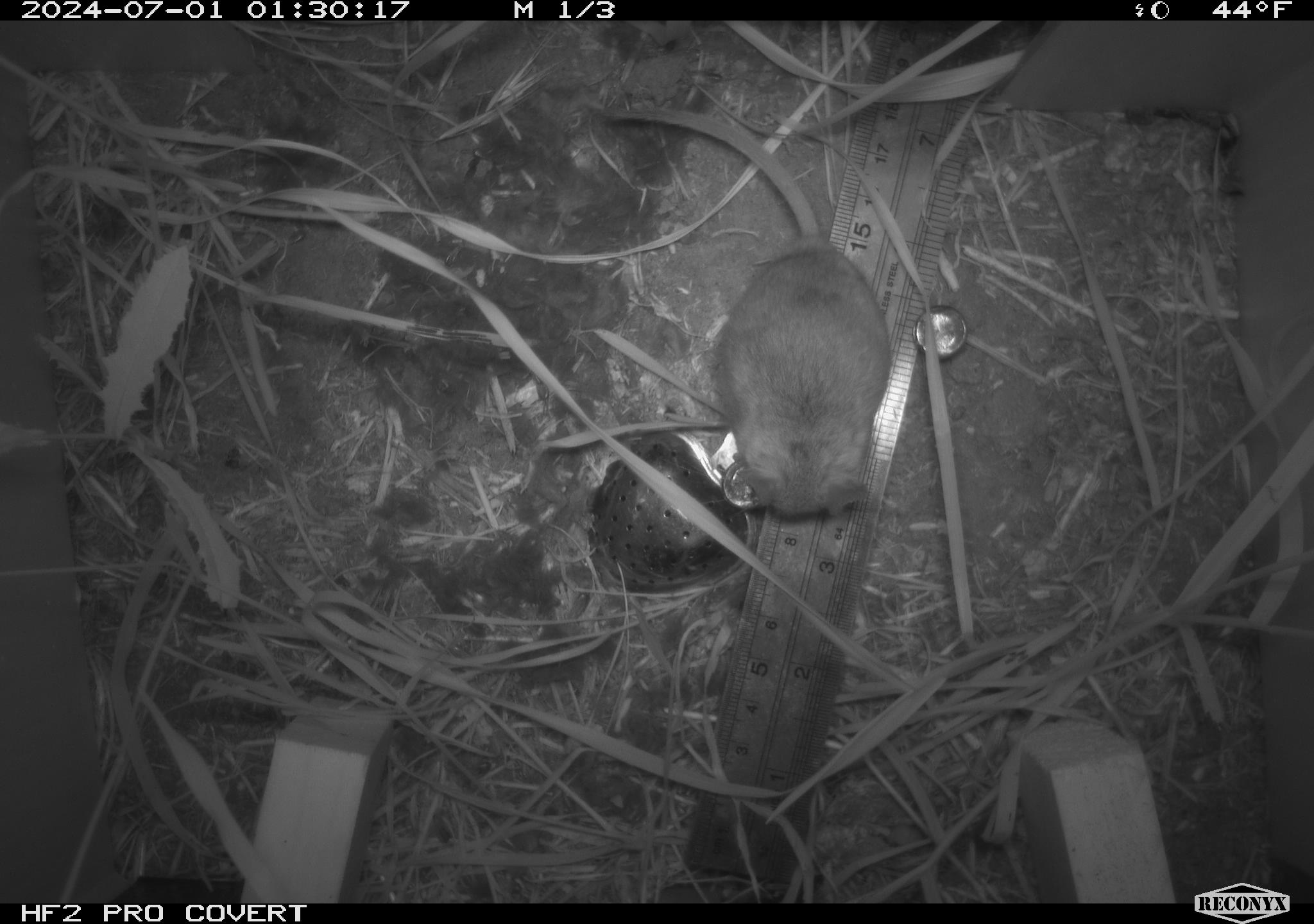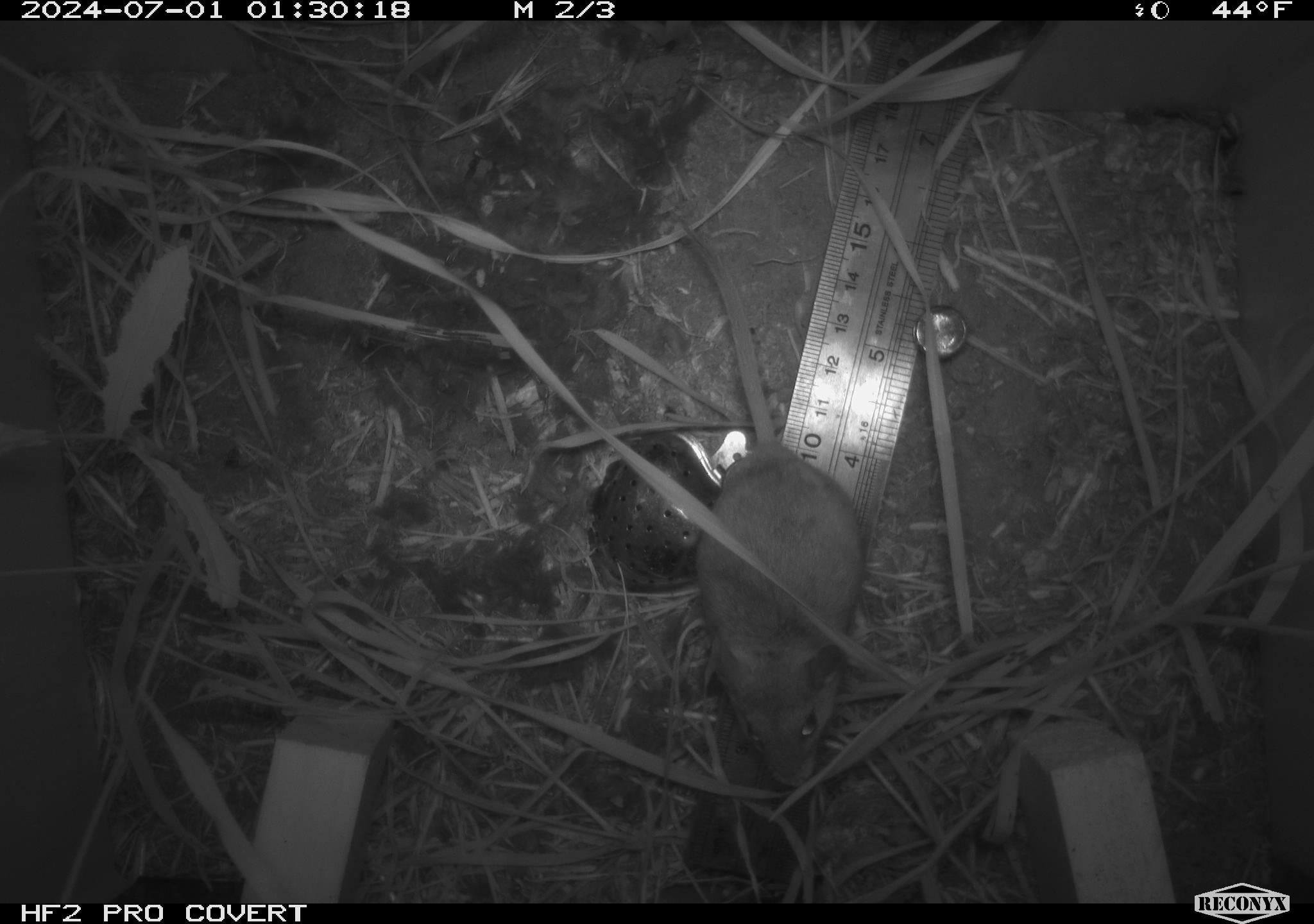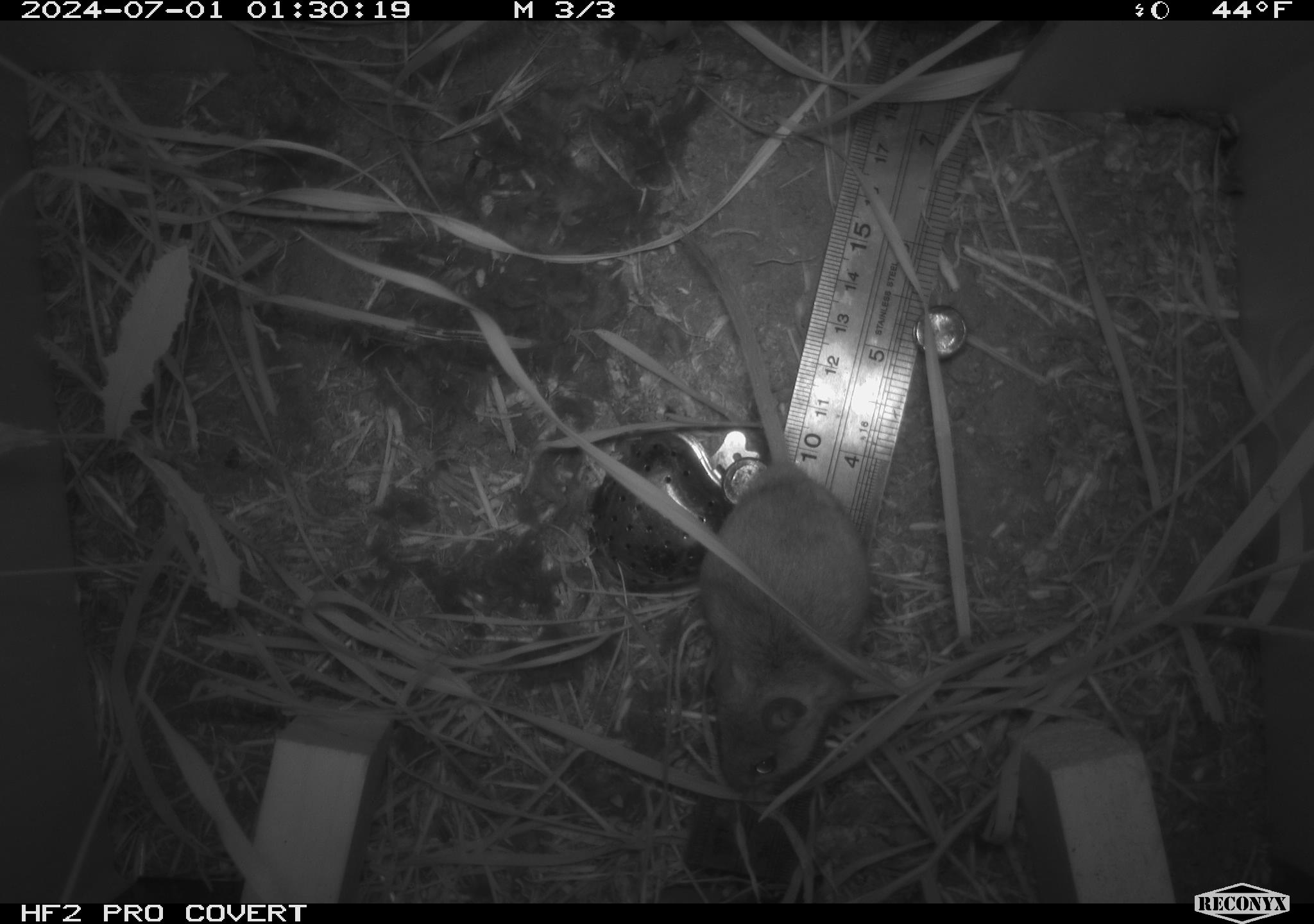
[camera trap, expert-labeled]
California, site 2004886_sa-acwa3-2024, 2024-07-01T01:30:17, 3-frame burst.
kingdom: Animalia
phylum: Chordata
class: Mammalia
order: Rodentia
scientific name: Rodentia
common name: mouse species